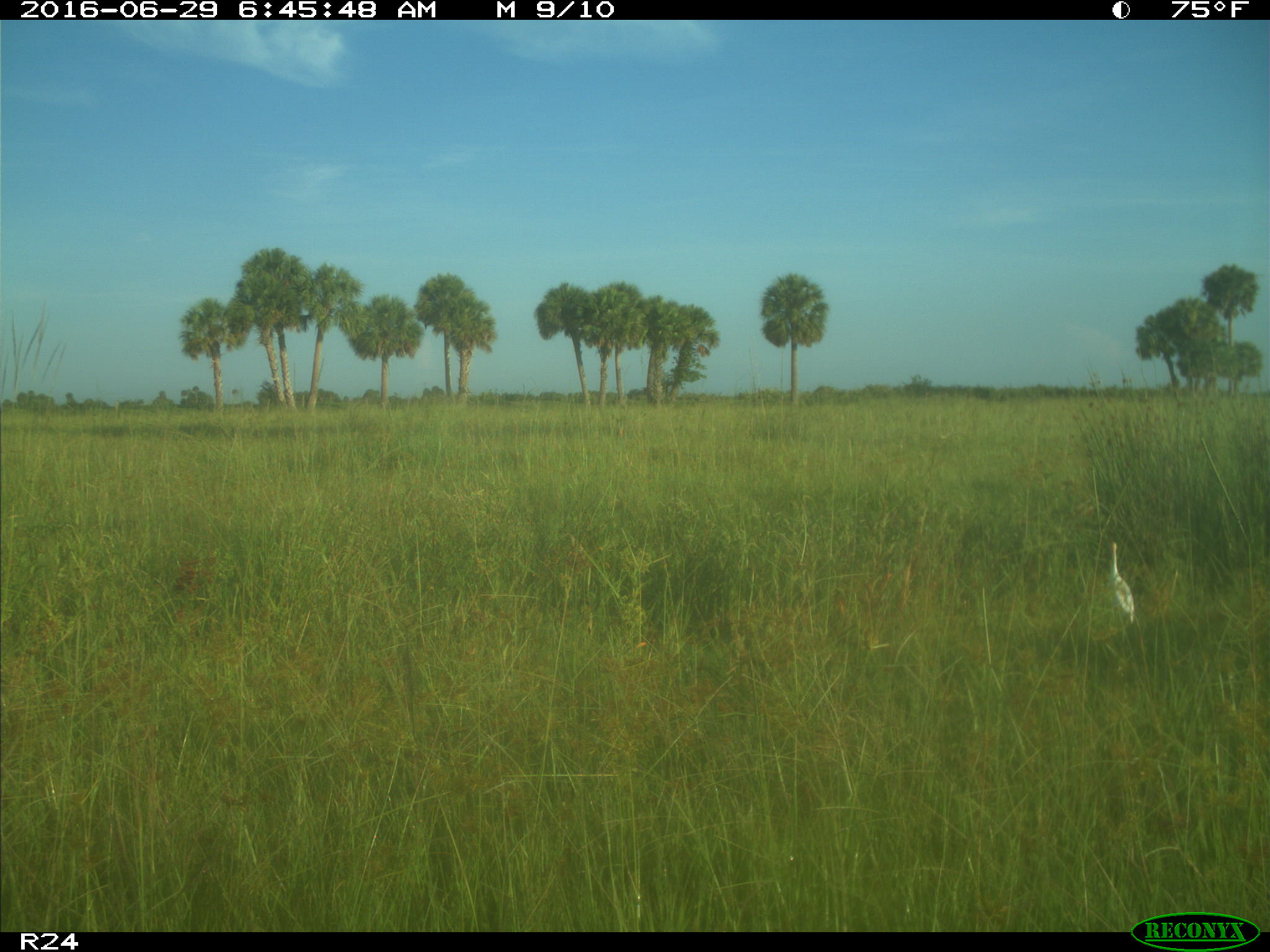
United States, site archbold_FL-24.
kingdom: Animalia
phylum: Chordata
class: Aves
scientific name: Aves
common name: birds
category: unidentified bird